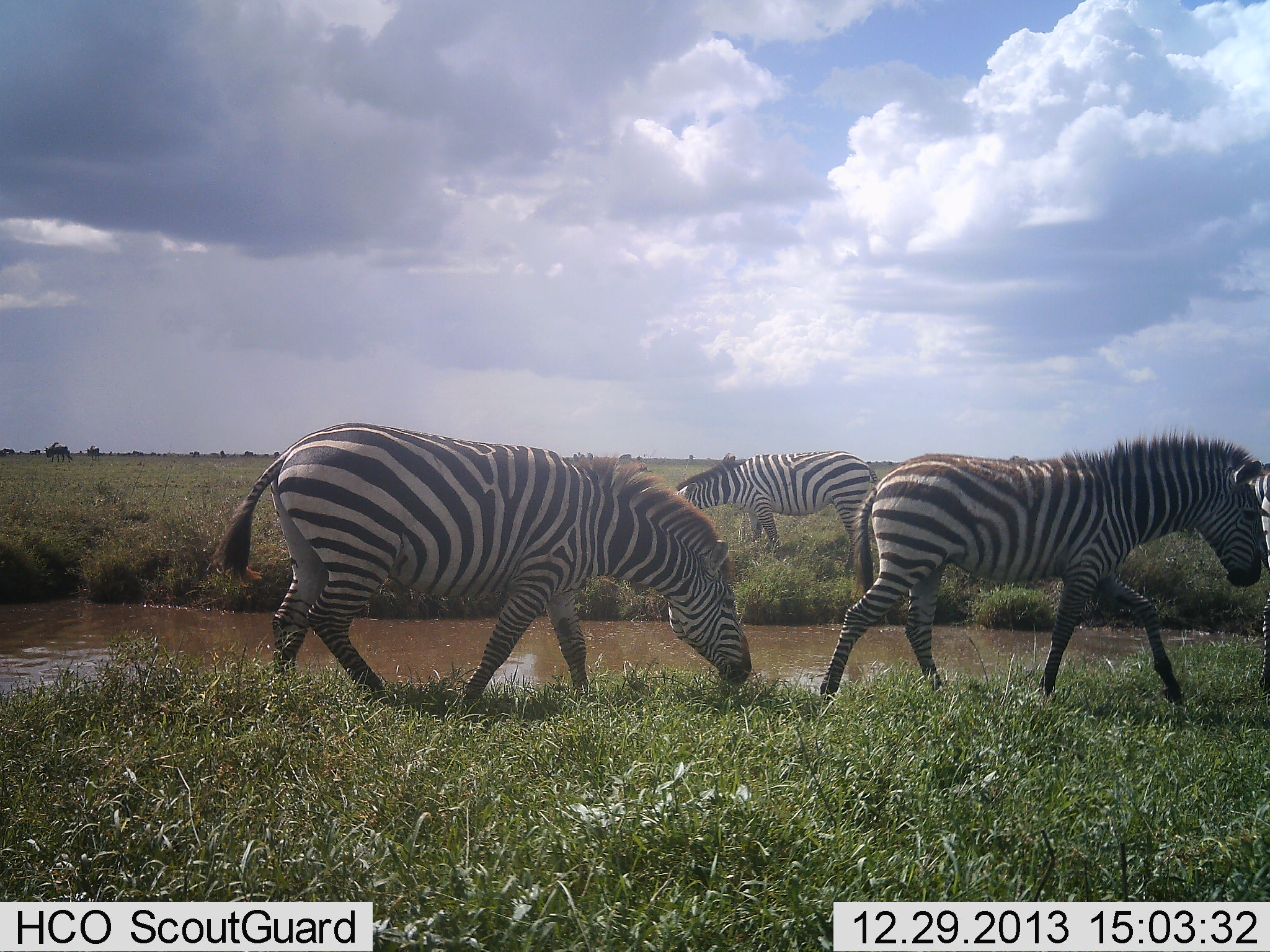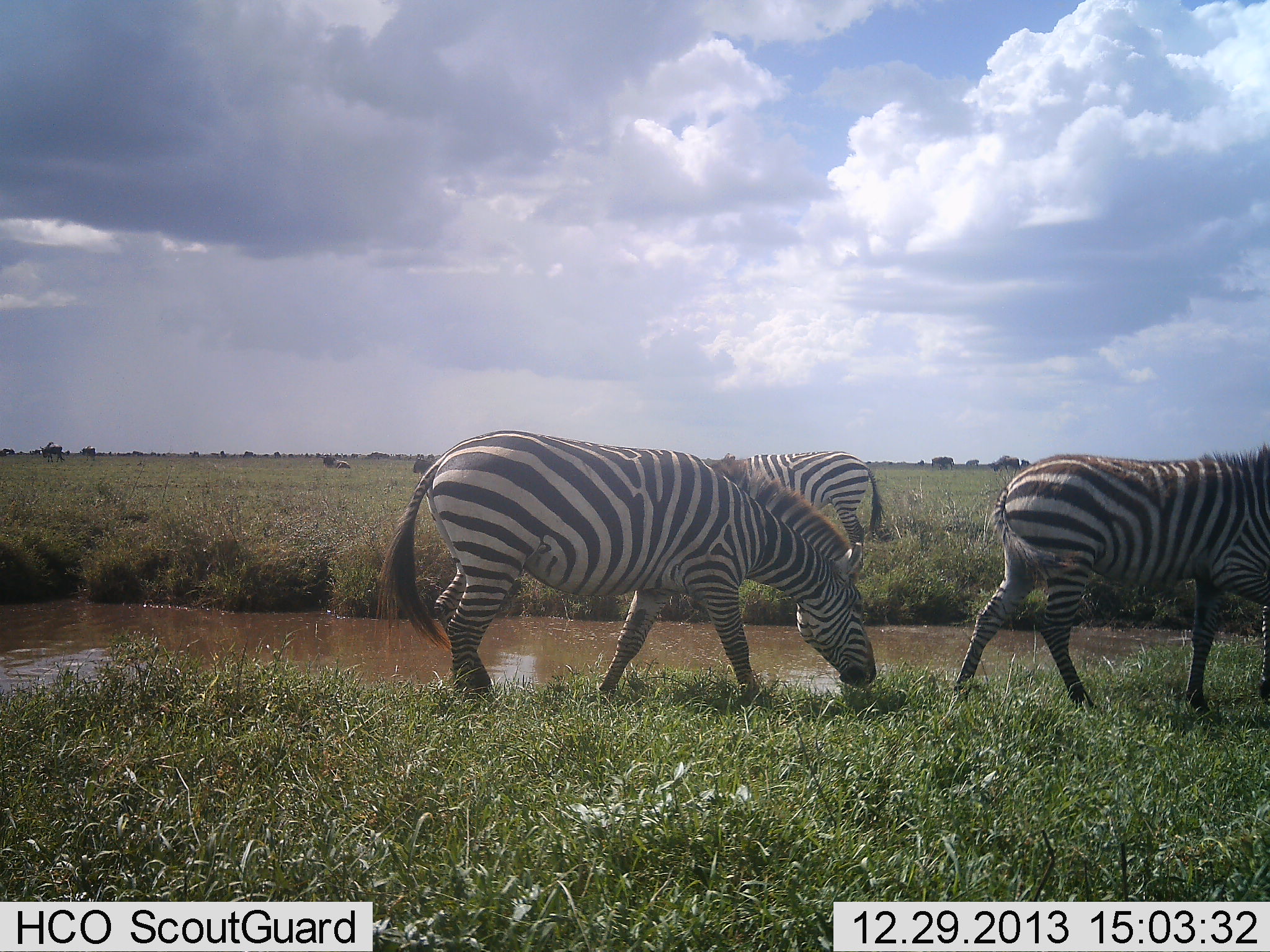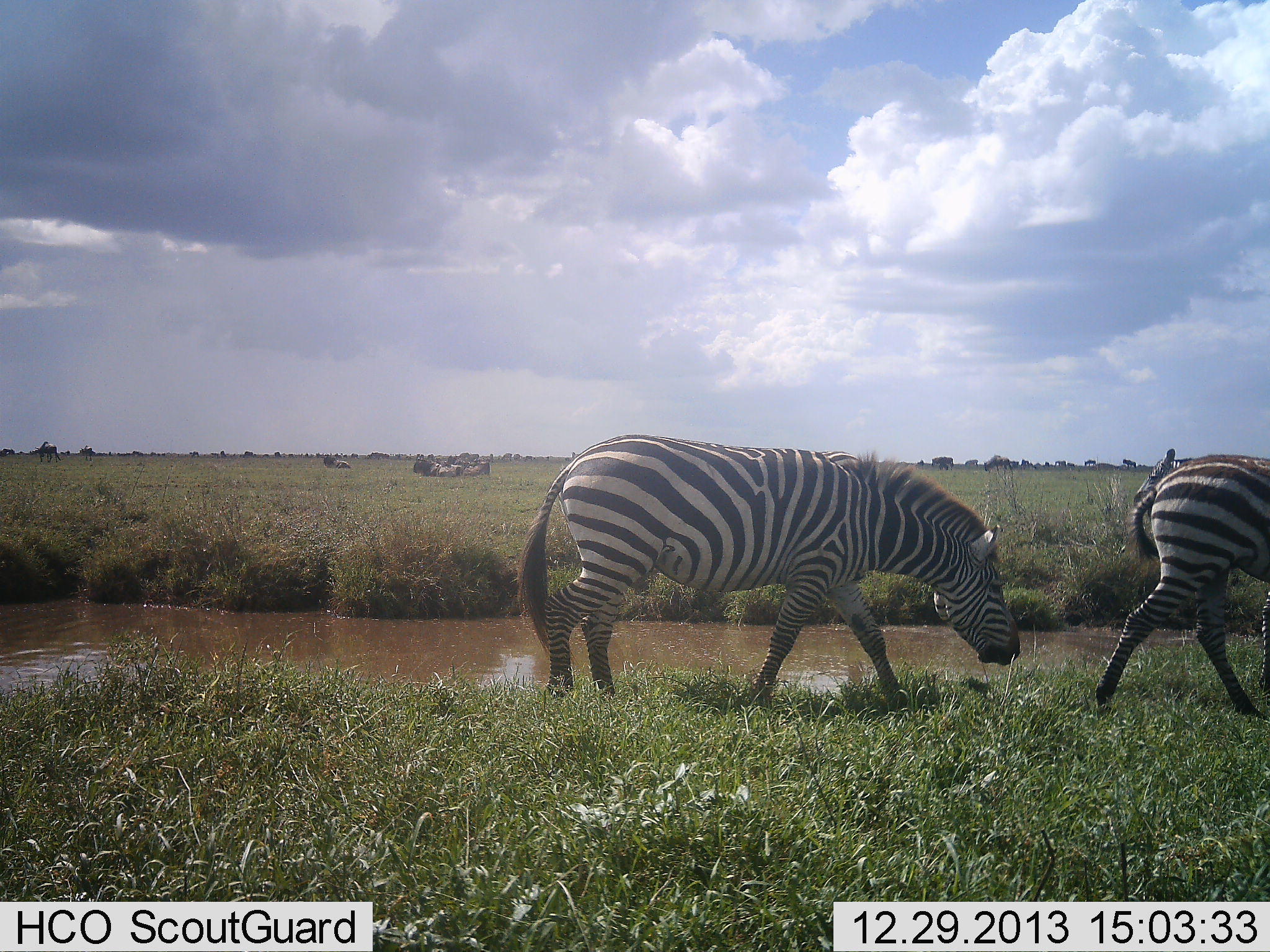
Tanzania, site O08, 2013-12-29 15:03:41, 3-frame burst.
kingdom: Animalia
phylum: Chordata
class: Mammalia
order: Perissodactyla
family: Equidae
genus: Equus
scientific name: Equus quagga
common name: plains zebra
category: zebra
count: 3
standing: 29%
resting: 0%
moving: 94%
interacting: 0%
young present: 0%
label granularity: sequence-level